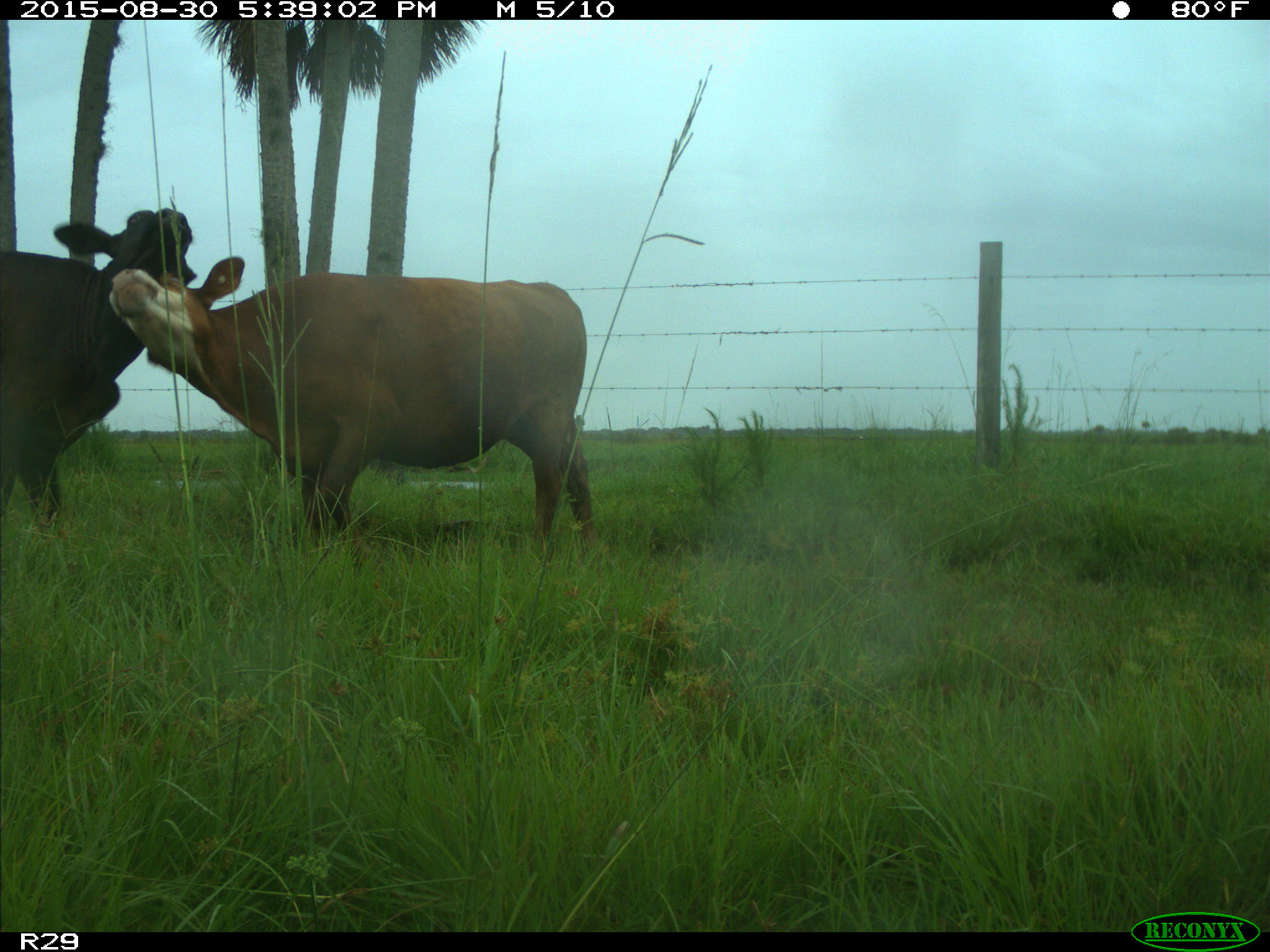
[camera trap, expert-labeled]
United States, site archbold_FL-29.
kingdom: Animalia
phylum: Chordata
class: Mammalia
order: Artiodactyla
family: Bovidae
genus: Bos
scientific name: Bos taurus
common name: domestic cow